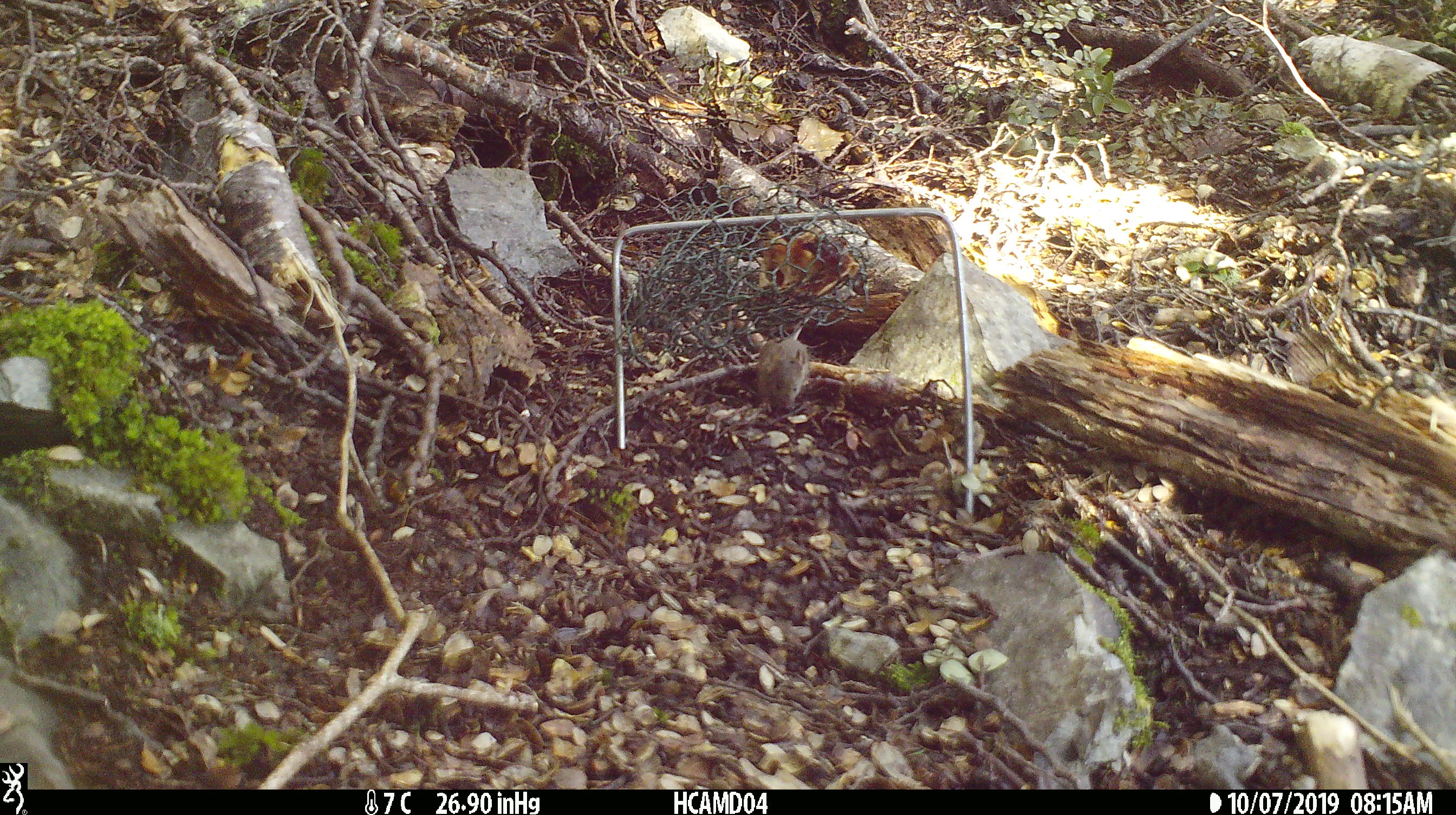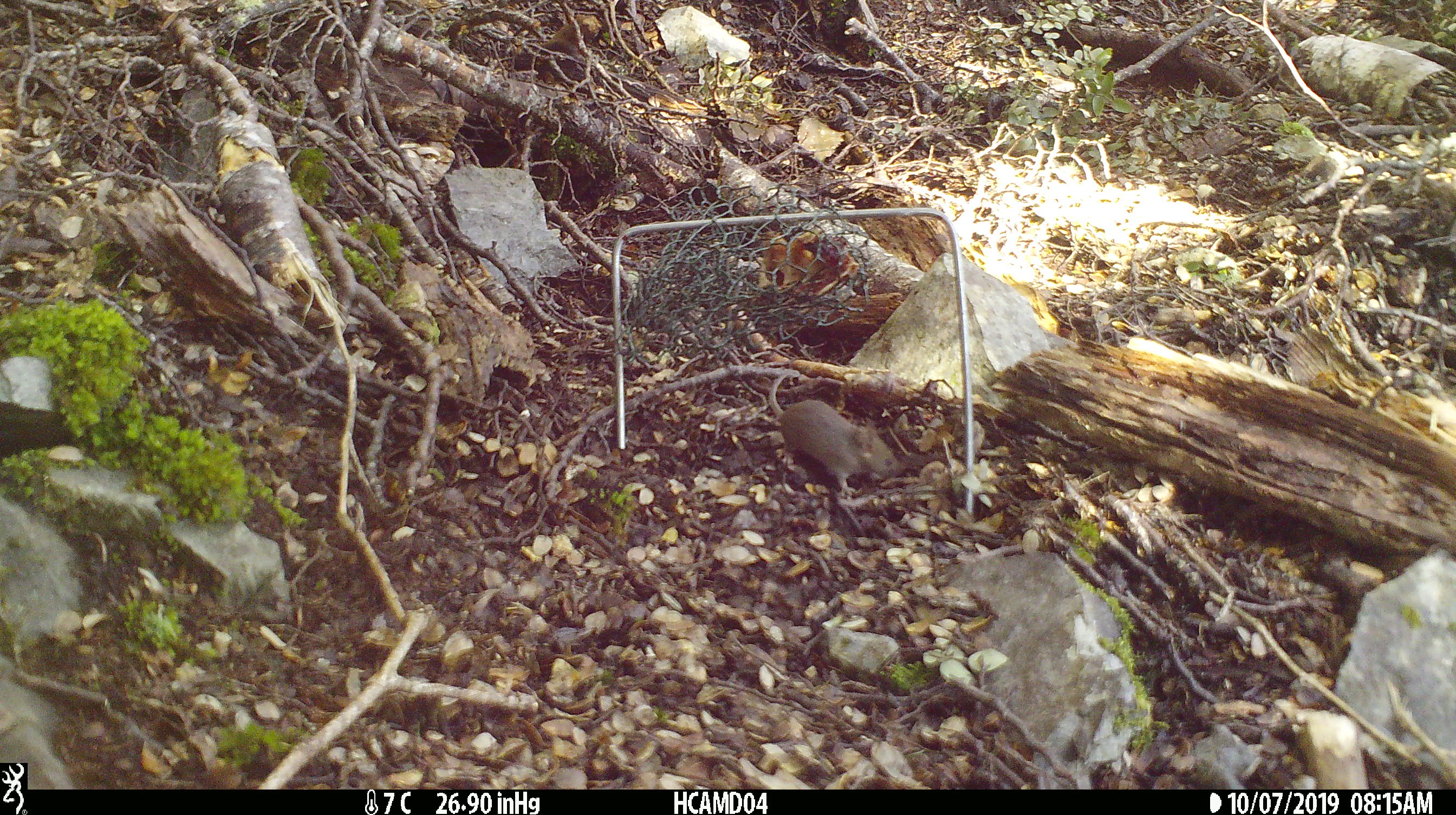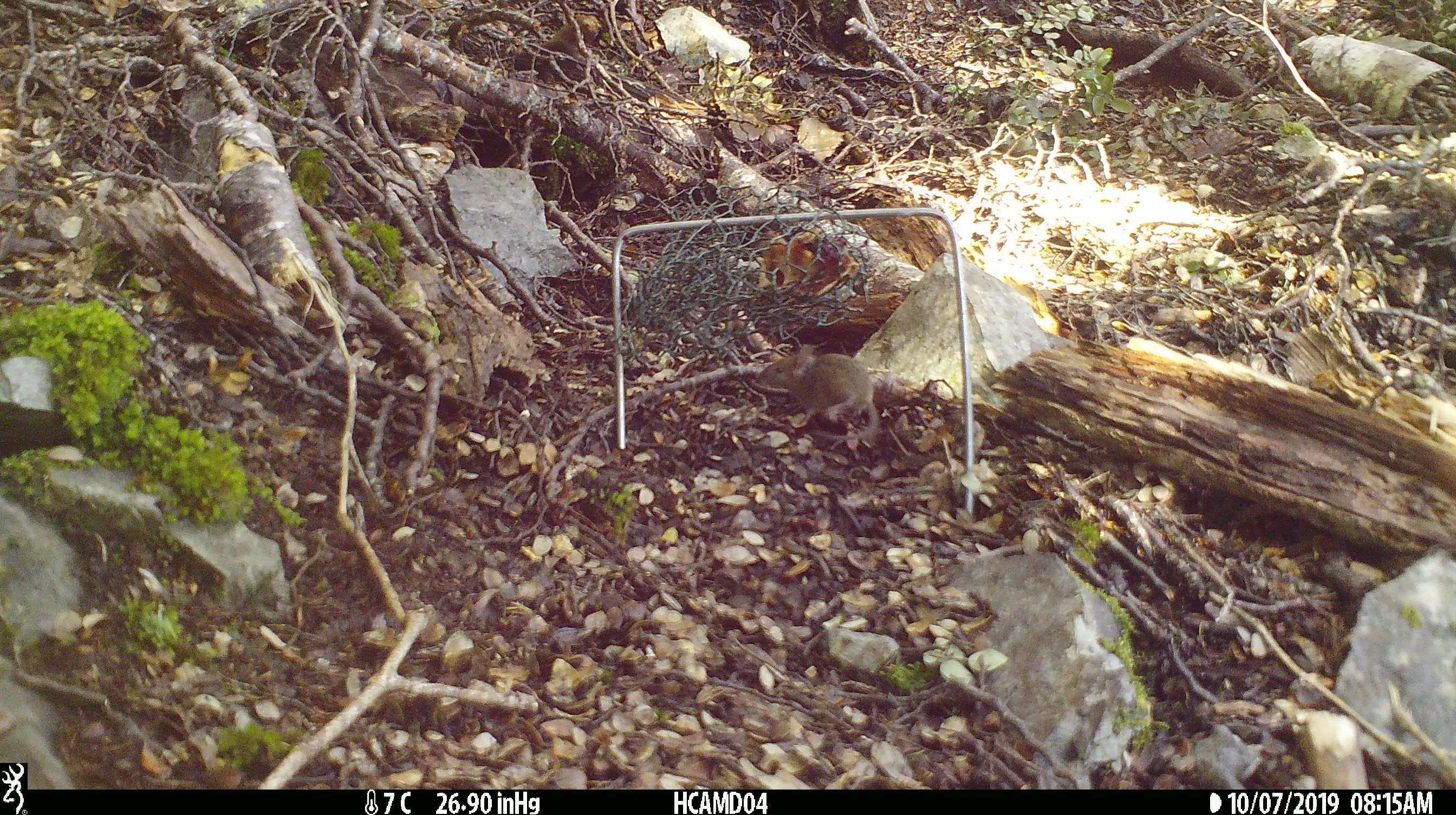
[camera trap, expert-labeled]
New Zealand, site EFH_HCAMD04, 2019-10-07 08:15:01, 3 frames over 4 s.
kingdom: Animalia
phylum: Chordata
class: Mammalia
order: Rodentia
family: Muridae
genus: Mus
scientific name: Mus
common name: mouse